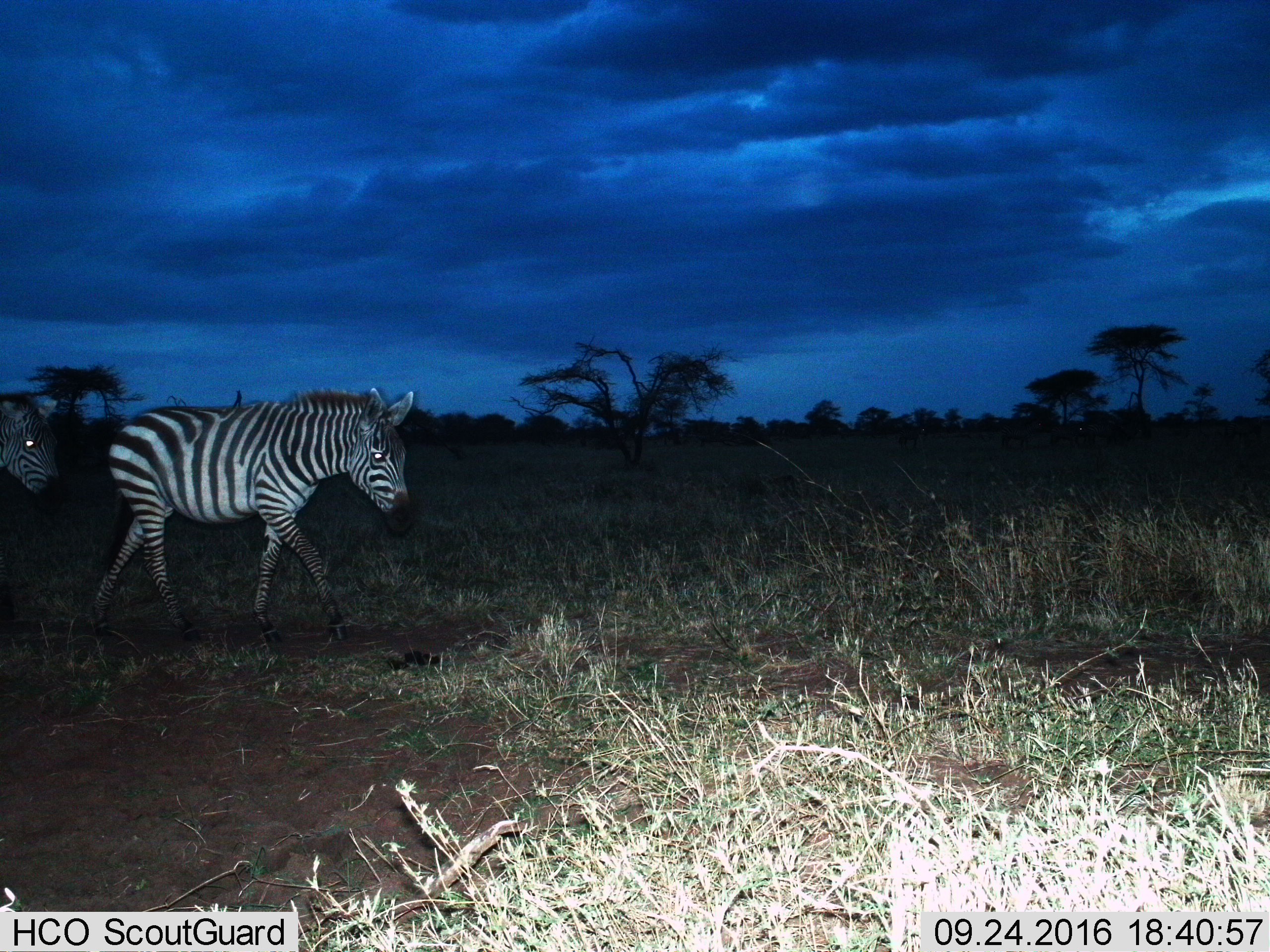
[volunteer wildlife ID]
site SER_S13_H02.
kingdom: Animalia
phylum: Chordata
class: Mammalia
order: Perissodactyla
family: Equidae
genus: Equus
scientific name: Equus quagga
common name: plains zebra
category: zebraplains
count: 2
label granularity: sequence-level